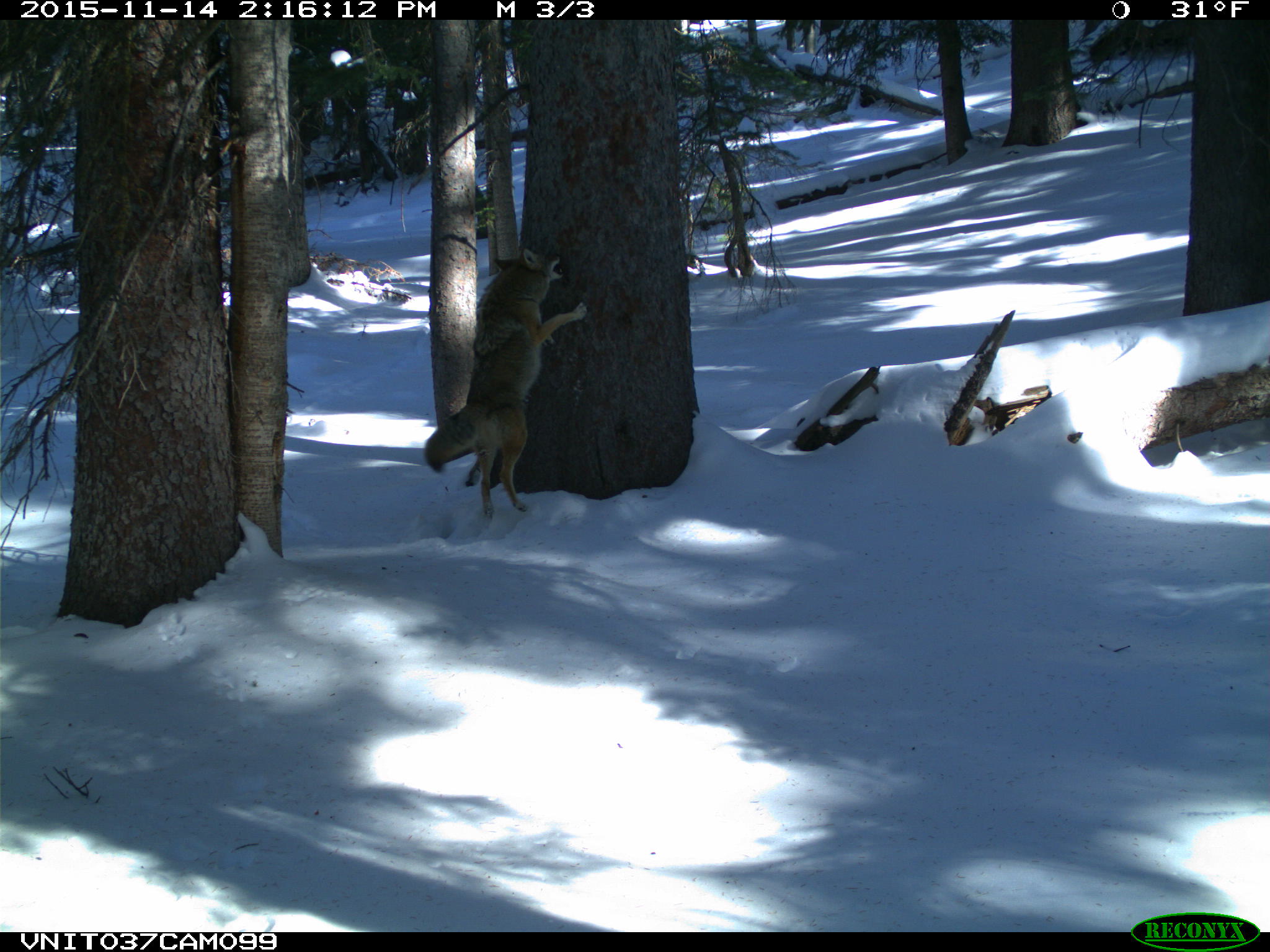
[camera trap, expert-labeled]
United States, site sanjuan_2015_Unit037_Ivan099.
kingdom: Animalia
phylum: Chordata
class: Mammalia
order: Carnivora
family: Canidae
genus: Canis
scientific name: Canis latrans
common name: coyote